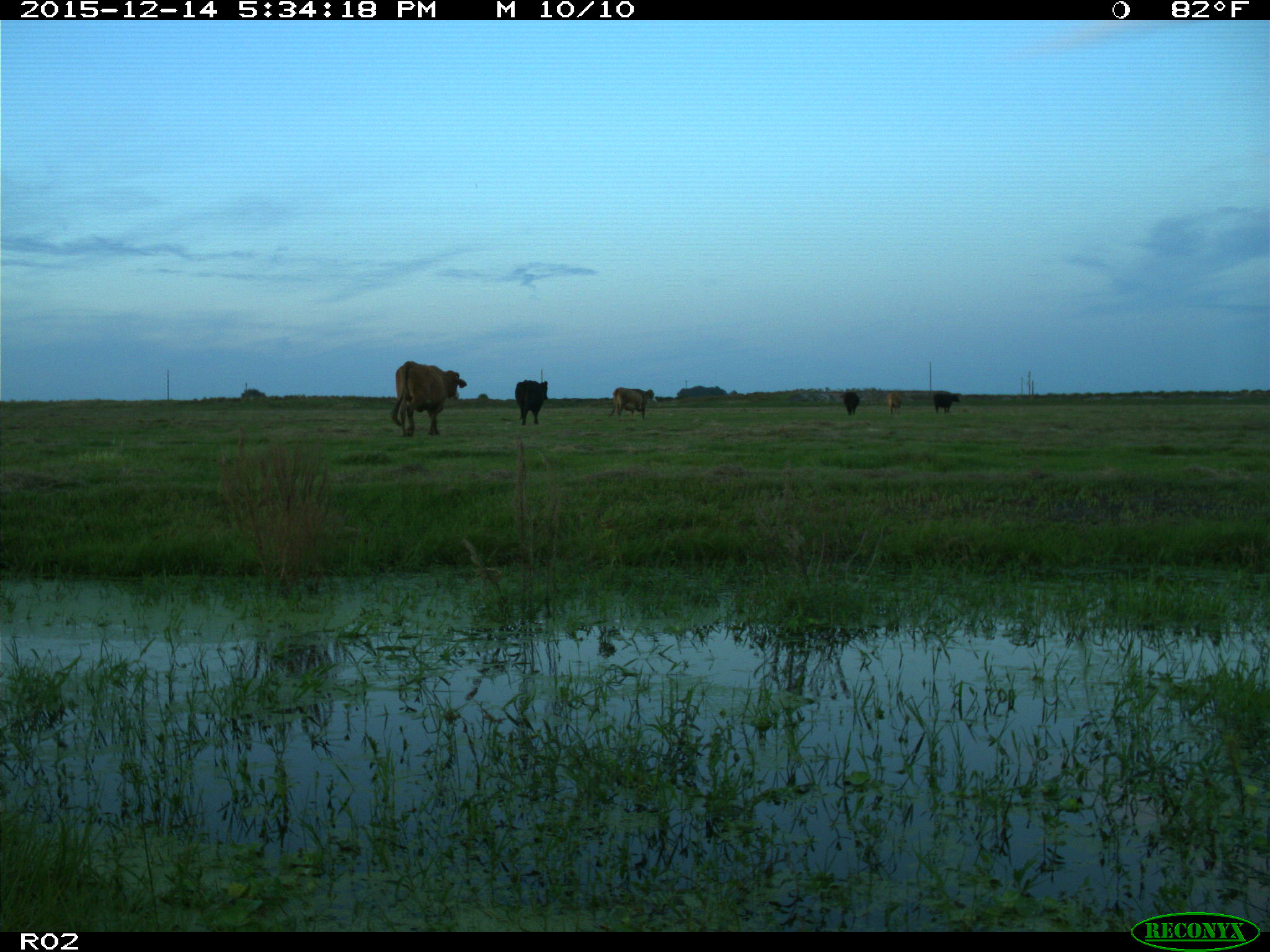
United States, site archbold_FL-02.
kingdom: Animalia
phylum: Chordata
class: Mammalia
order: Artiodactyla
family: Bovidae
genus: Bos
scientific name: Bos taurus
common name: domestic cow